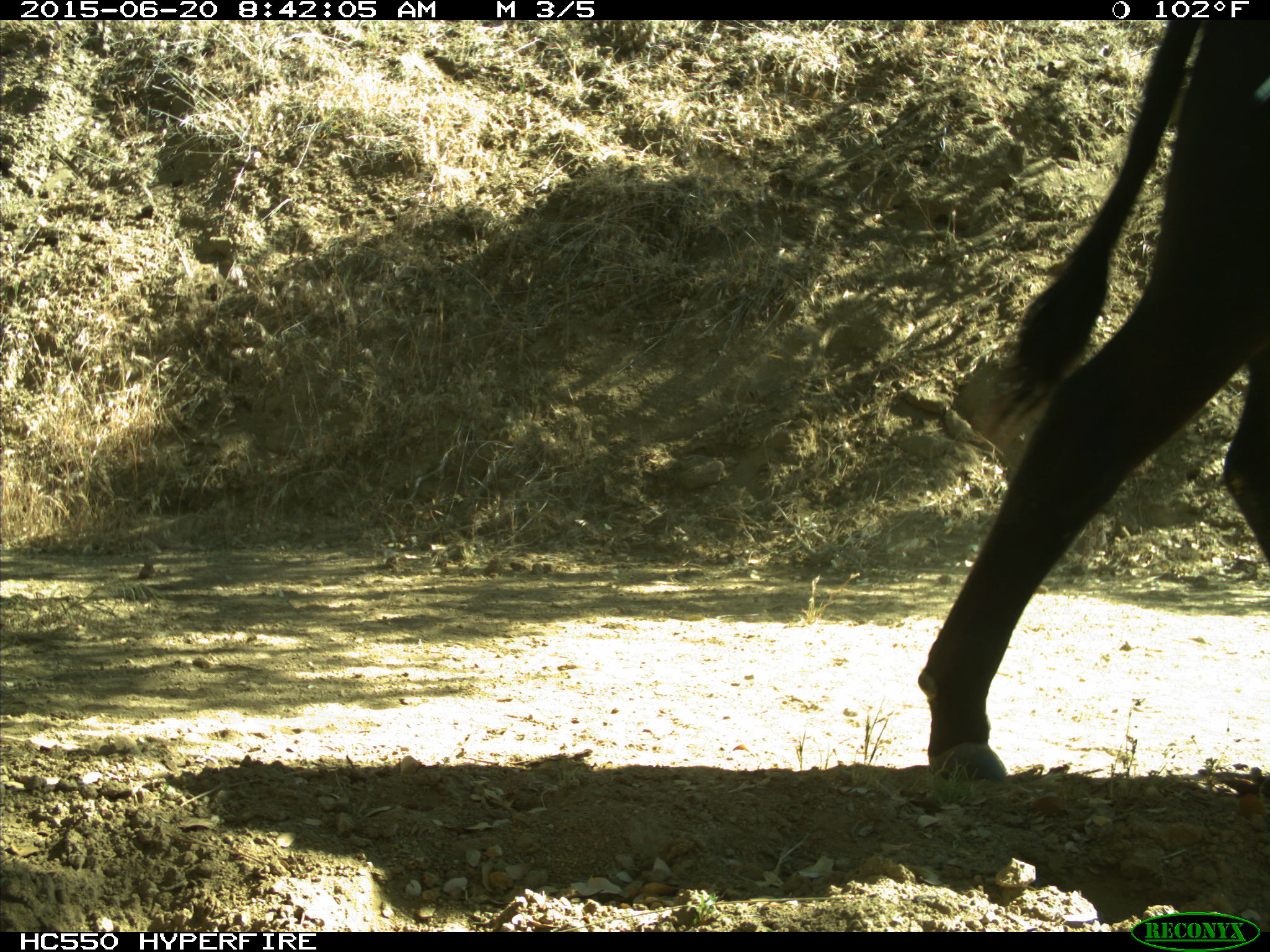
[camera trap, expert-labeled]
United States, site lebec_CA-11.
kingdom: Animalia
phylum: Chordata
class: Mammalia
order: Artiodactyla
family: Bovidae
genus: Bos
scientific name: Bos taurus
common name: domestic cow